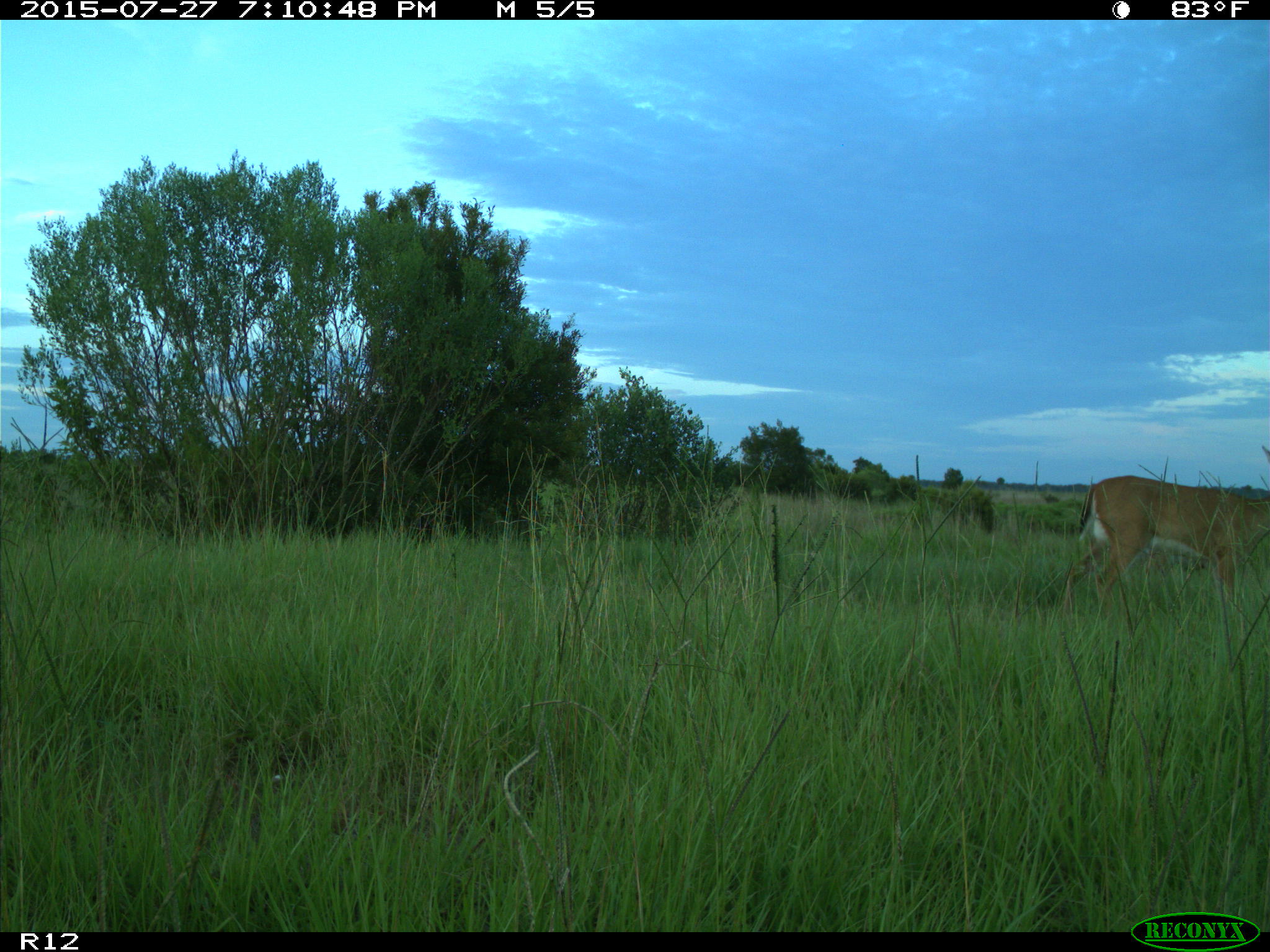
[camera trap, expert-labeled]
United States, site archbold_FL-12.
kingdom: Animalia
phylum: Chordata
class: Mammalia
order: Artiodactyla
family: Cervidae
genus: Odocoileus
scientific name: Odocoileus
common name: deer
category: unidentified deer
Unidentified deer (deer) (Odocoileus).